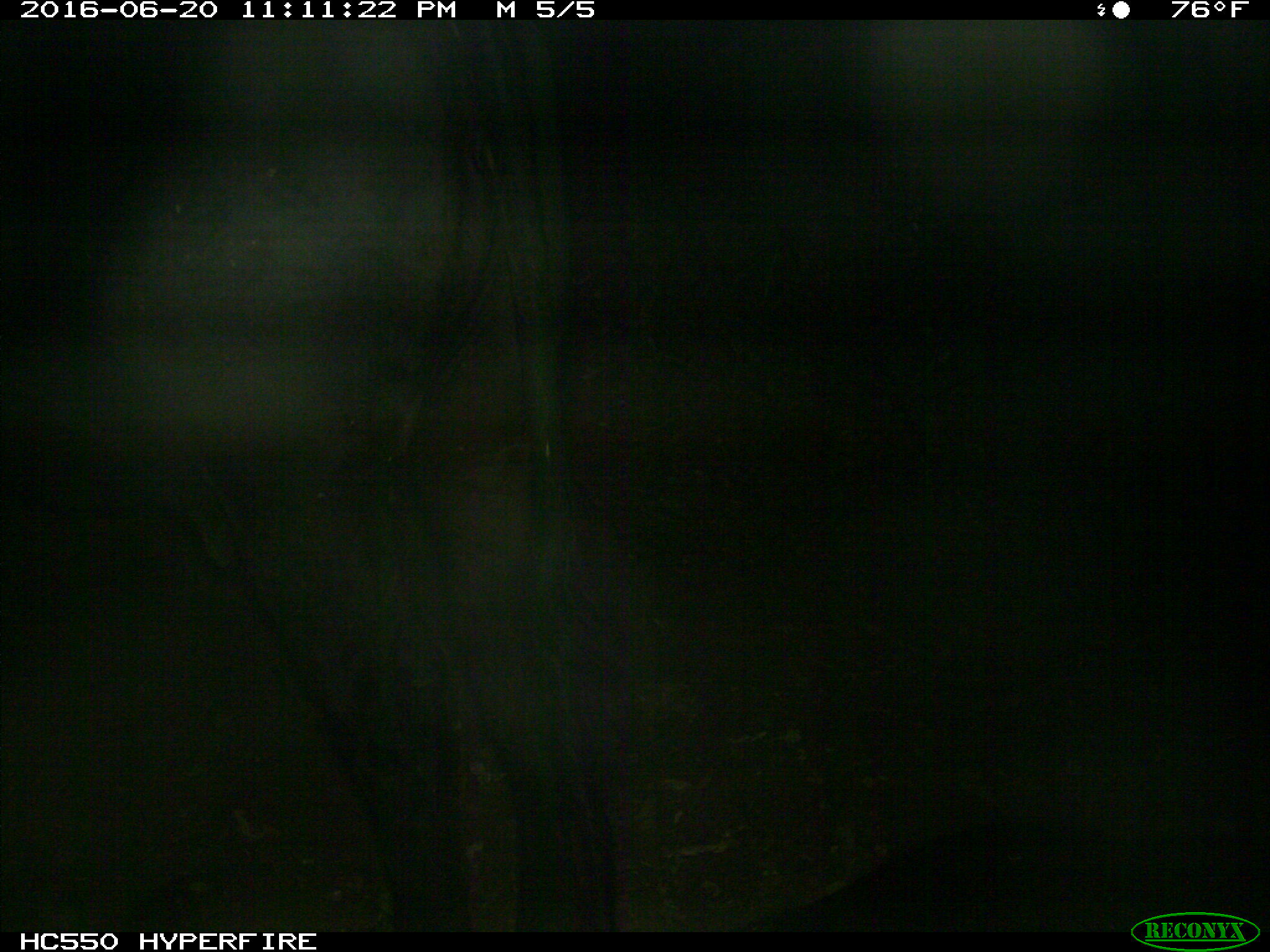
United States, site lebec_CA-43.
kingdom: Animalia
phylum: Chordata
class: Mammalia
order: Artiodactyla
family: Bovidae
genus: Bos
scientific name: Bos taurus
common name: domestic cow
Bos taurus (domestic cow).